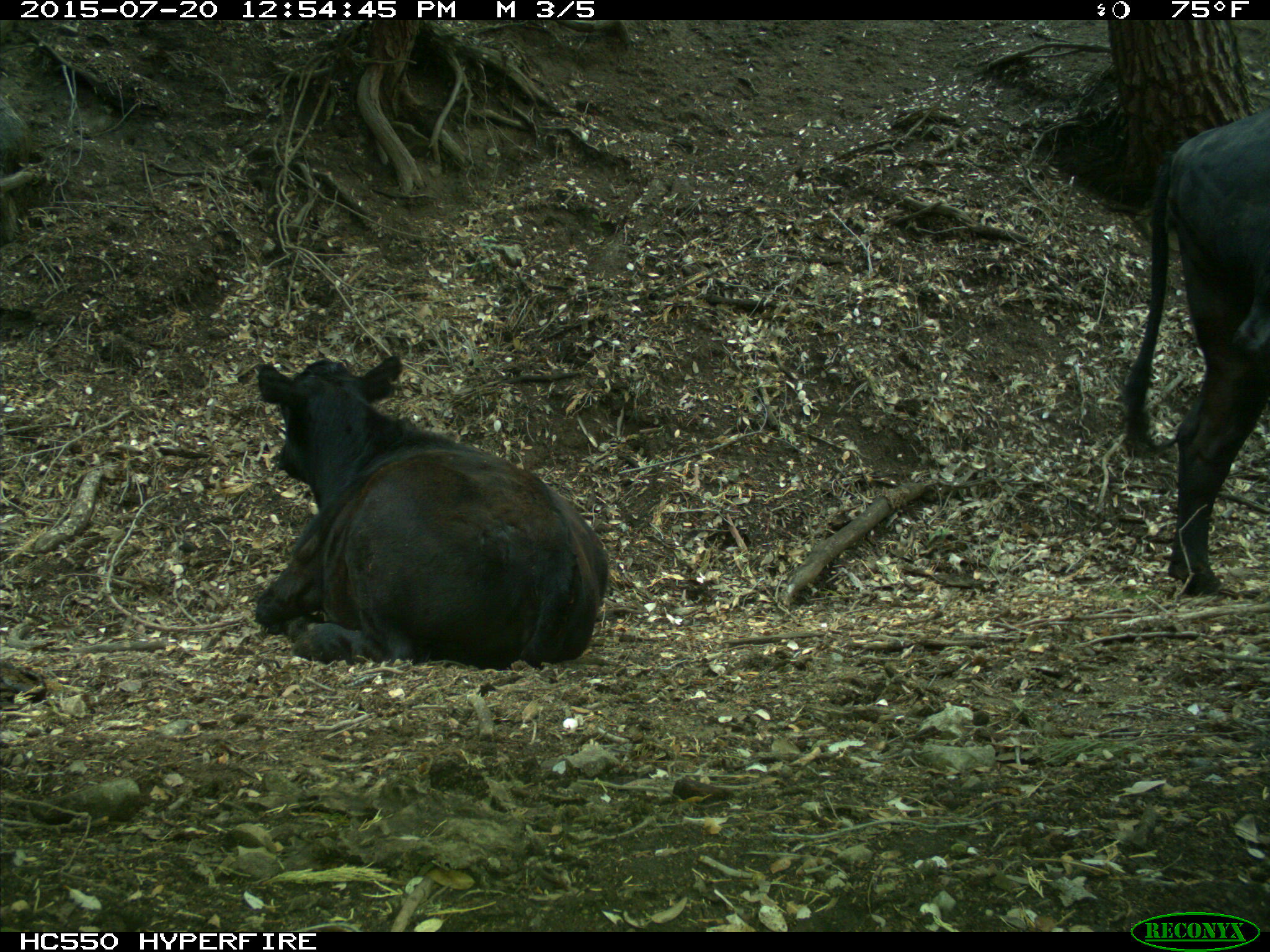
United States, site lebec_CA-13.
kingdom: Animalia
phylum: Chordata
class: Mammalia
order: Artiodactyla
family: Bovidae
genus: Bos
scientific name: Bos taurus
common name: domestic cow